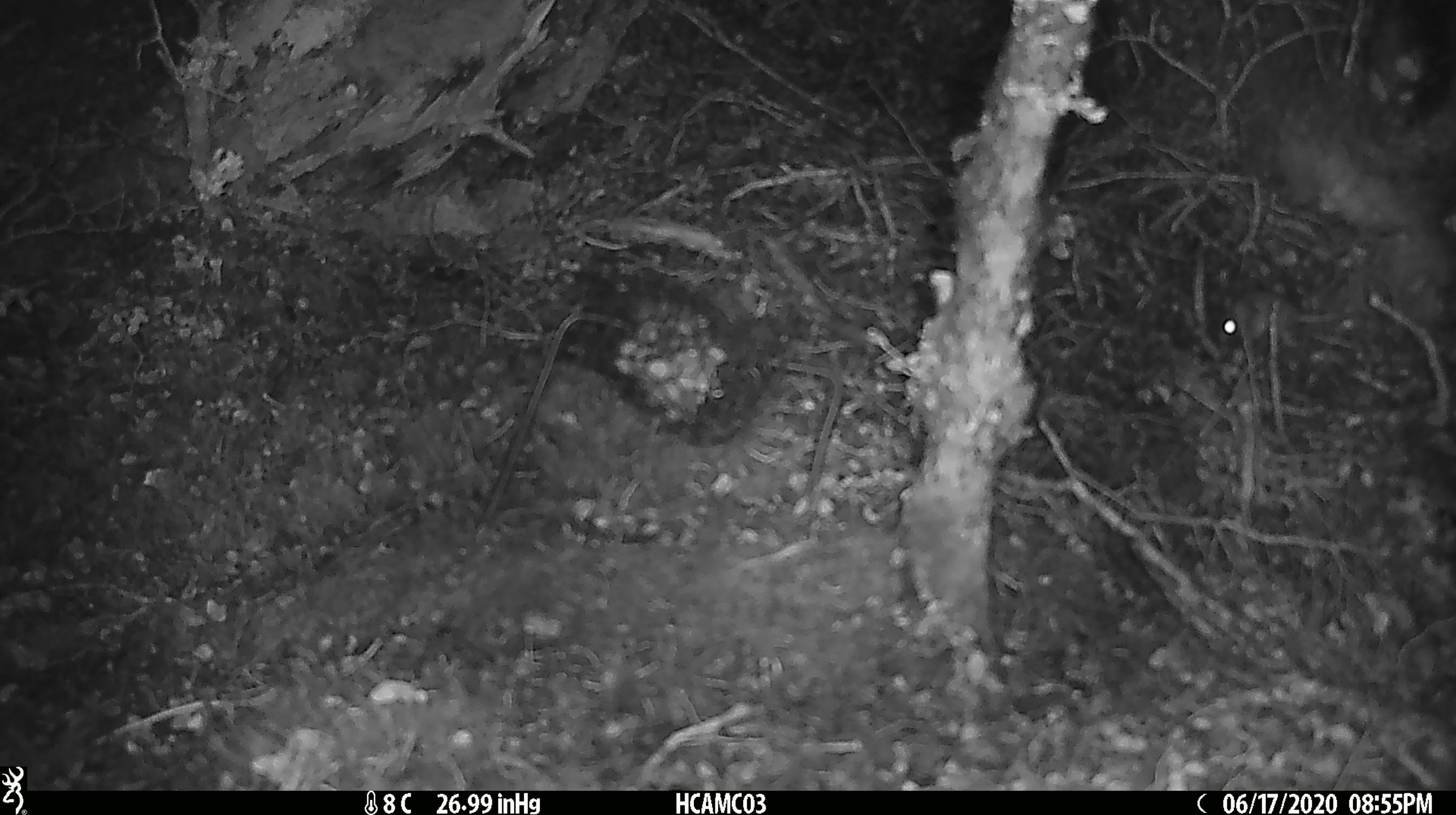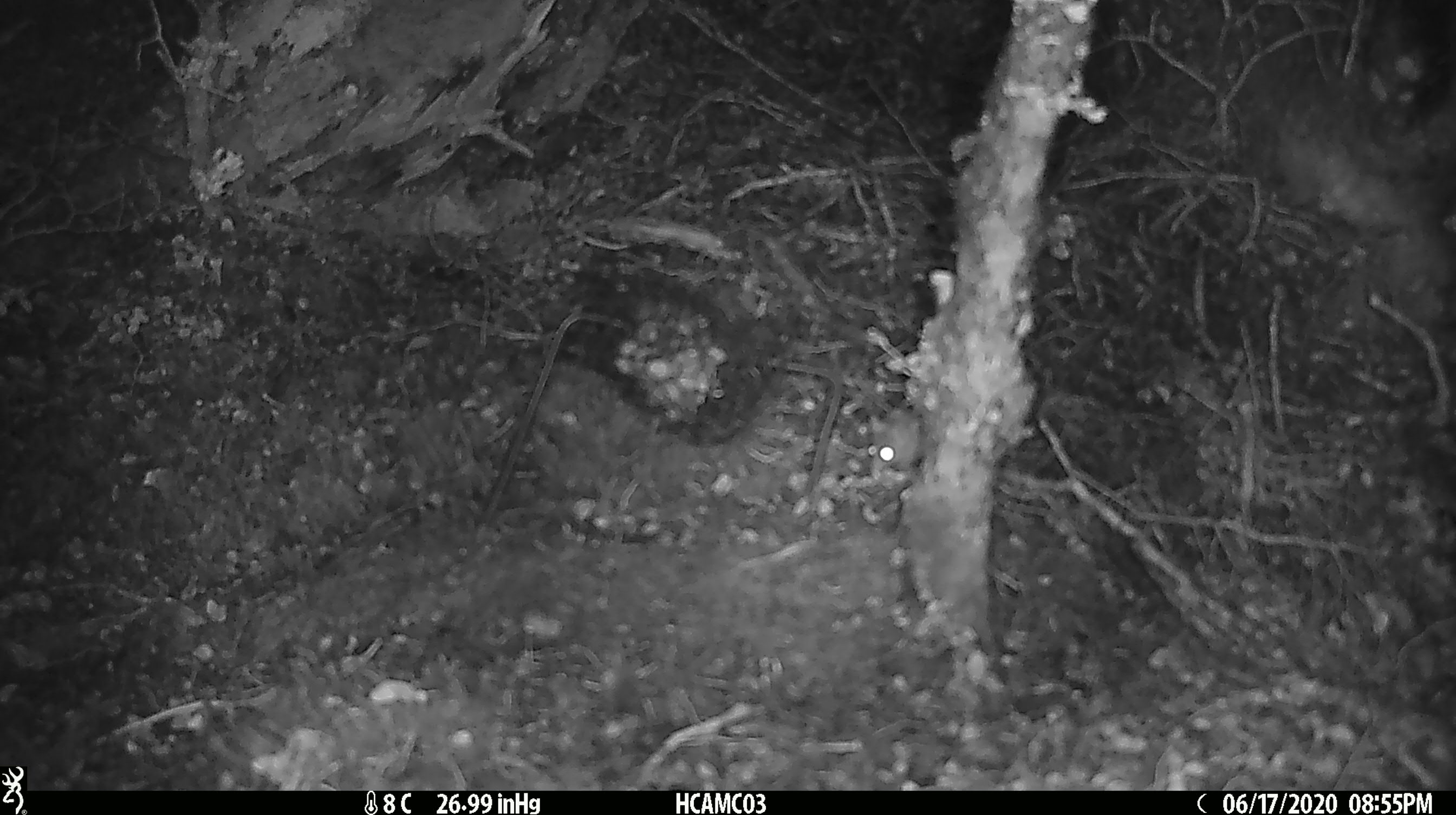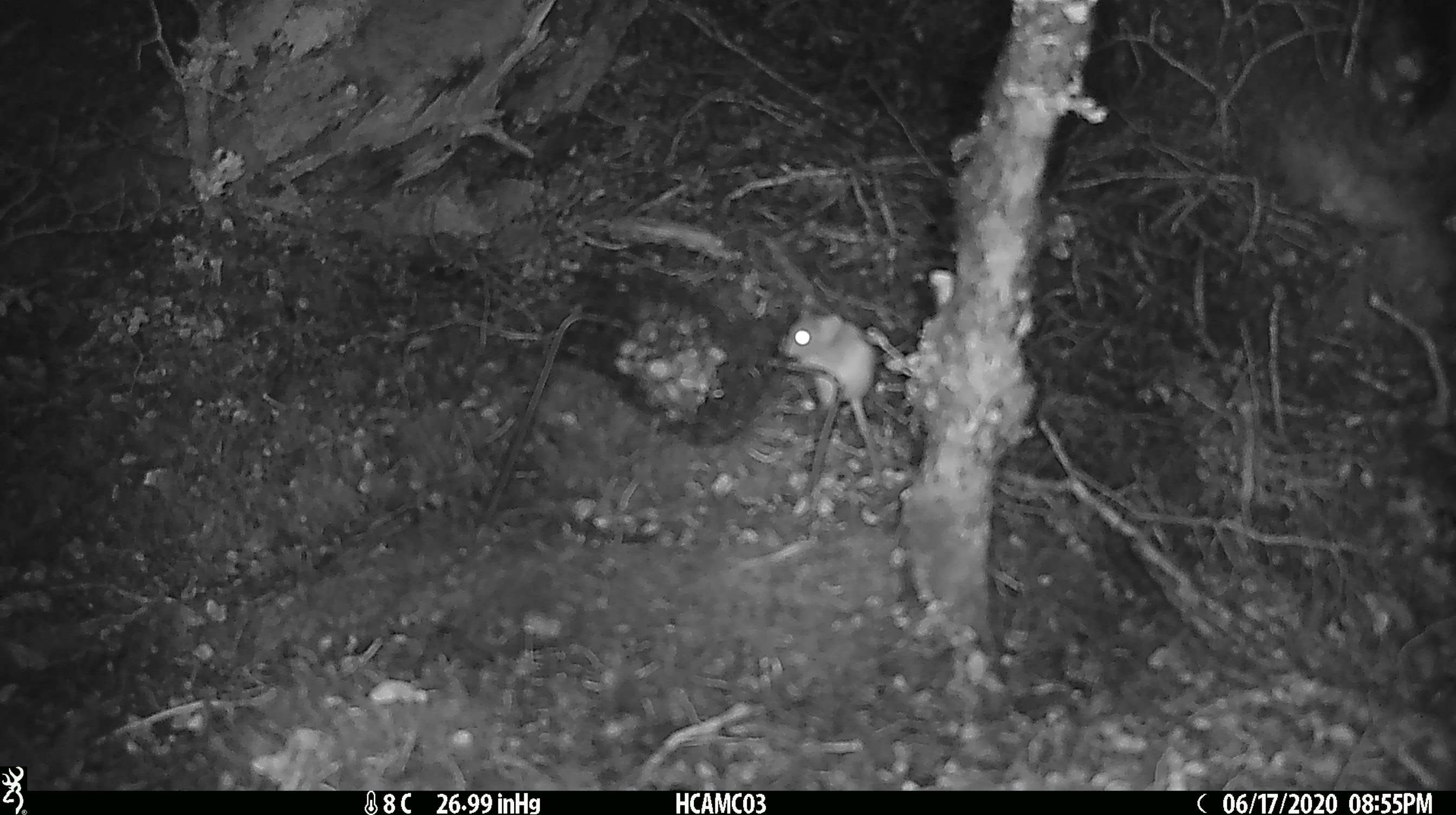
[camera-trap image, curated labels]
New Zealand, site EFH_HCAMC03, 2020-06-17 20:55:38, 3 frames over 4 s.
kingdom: Animalia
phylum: Chordata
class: Mammalia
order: Rodentia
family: Muridae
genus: Mus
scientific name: Mus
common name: mouse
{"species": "mouse (Mus)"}